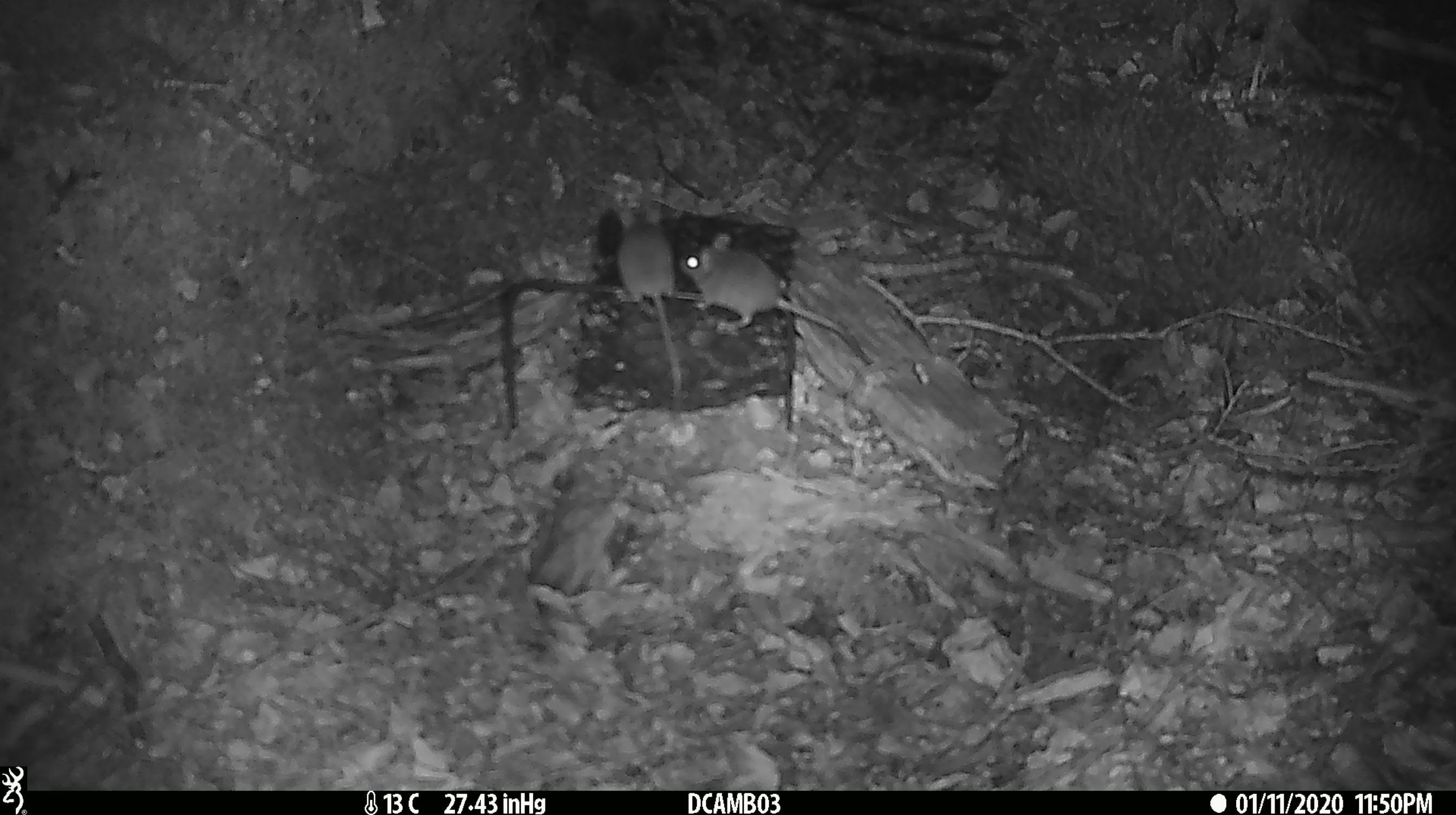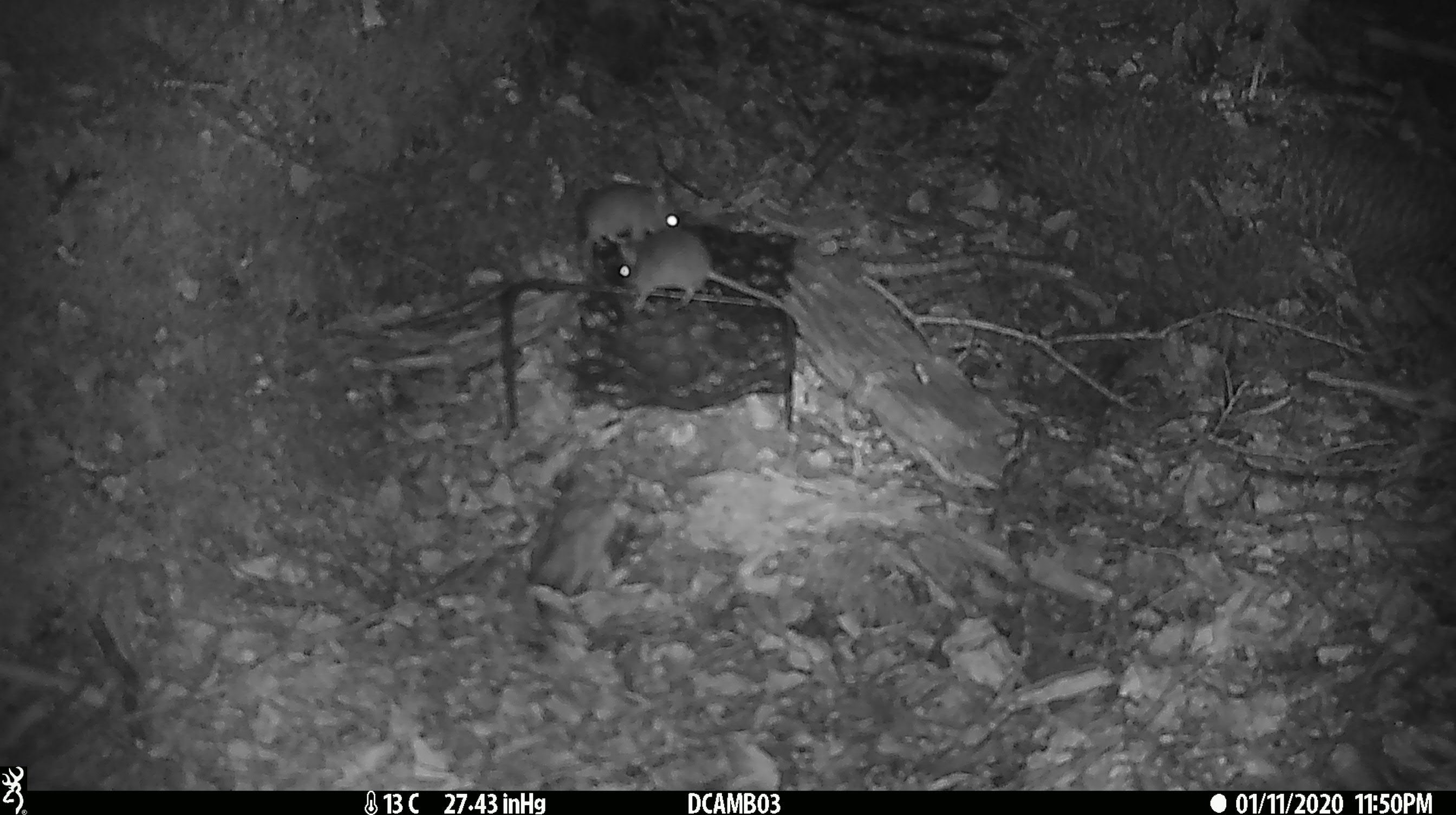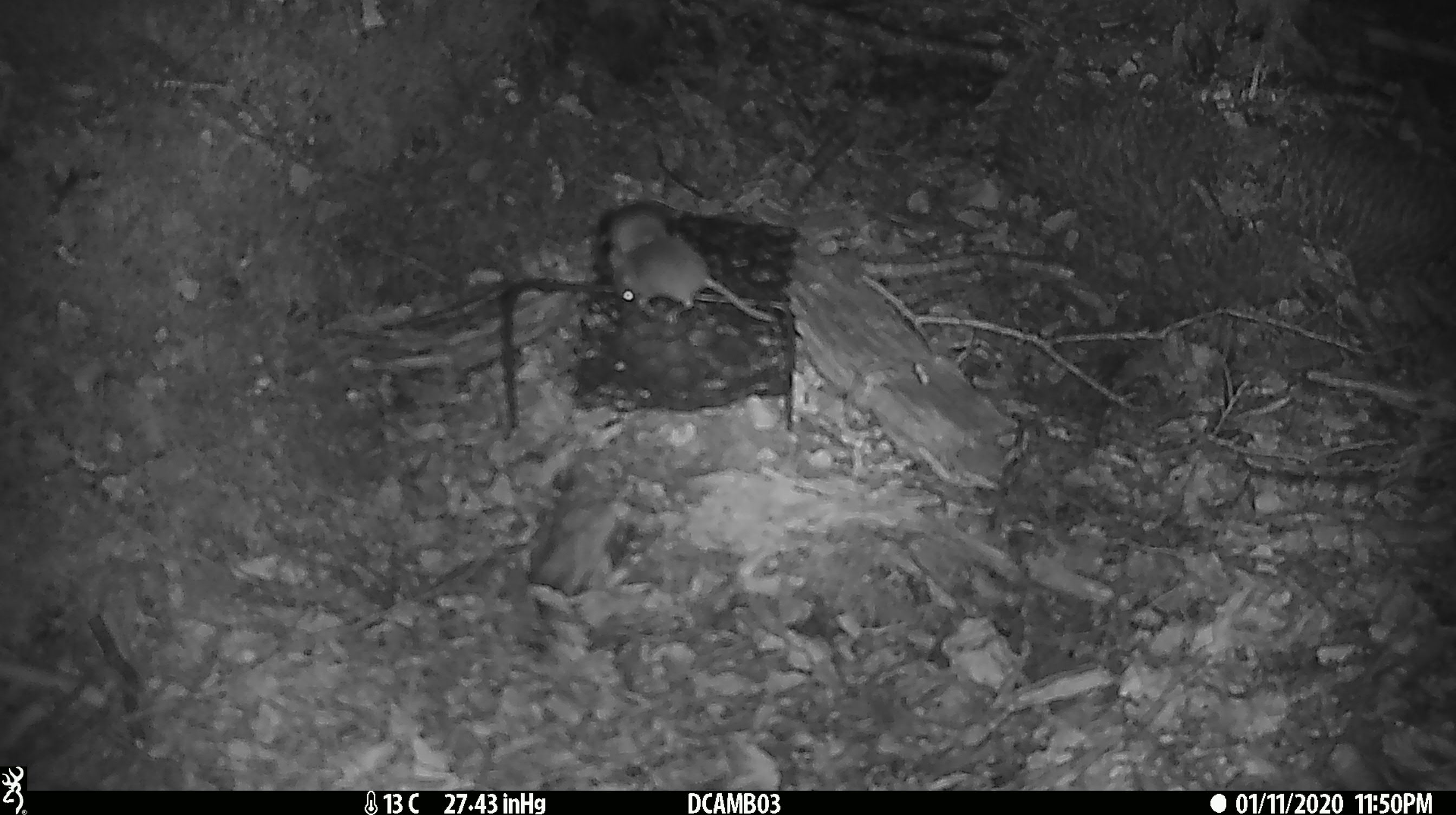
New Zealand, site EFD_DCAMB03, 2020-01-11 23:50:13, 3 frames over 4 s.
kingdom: Animalia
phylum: Chordata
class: Mammalia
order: Rodentia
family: Muridae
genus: Mus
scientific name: Mus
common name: mouse